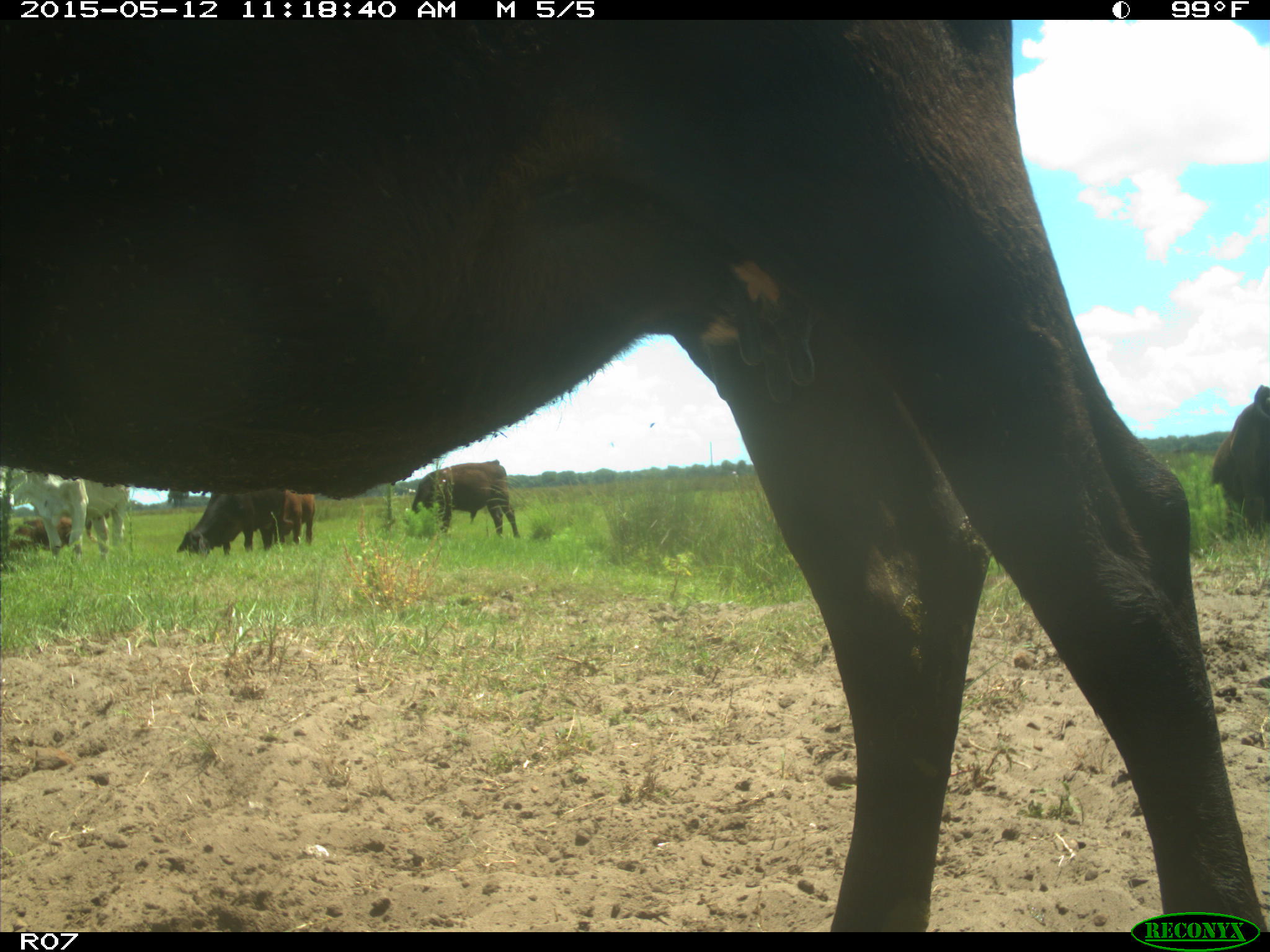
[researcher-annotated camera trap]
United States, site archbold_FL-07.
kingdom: Animalia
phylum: Chordata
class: Mammalia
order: Artiodactyla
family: Bovidae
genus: Bos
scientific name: Bos taurus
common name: domestic cow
Bos taurus (domestic cow).